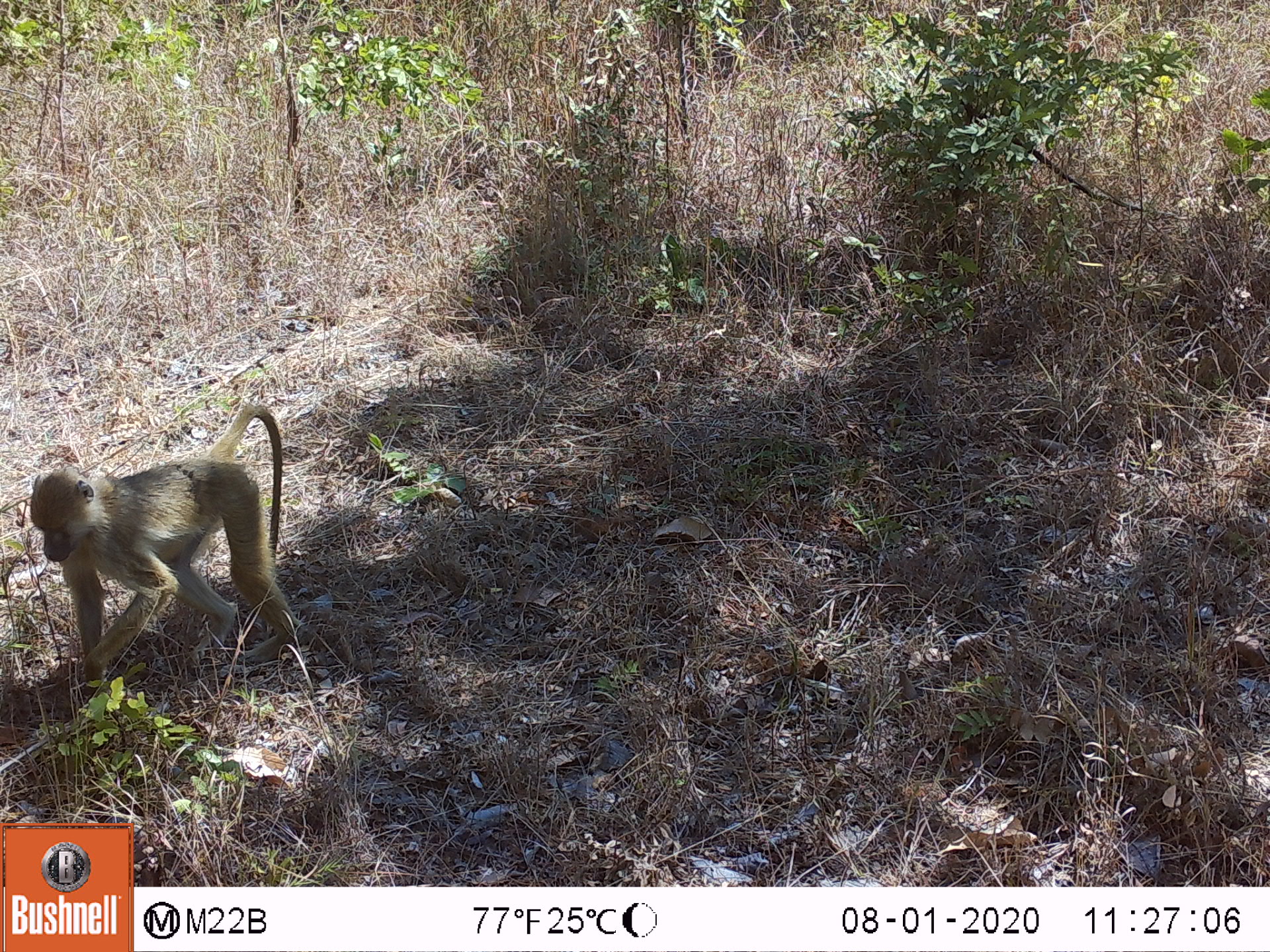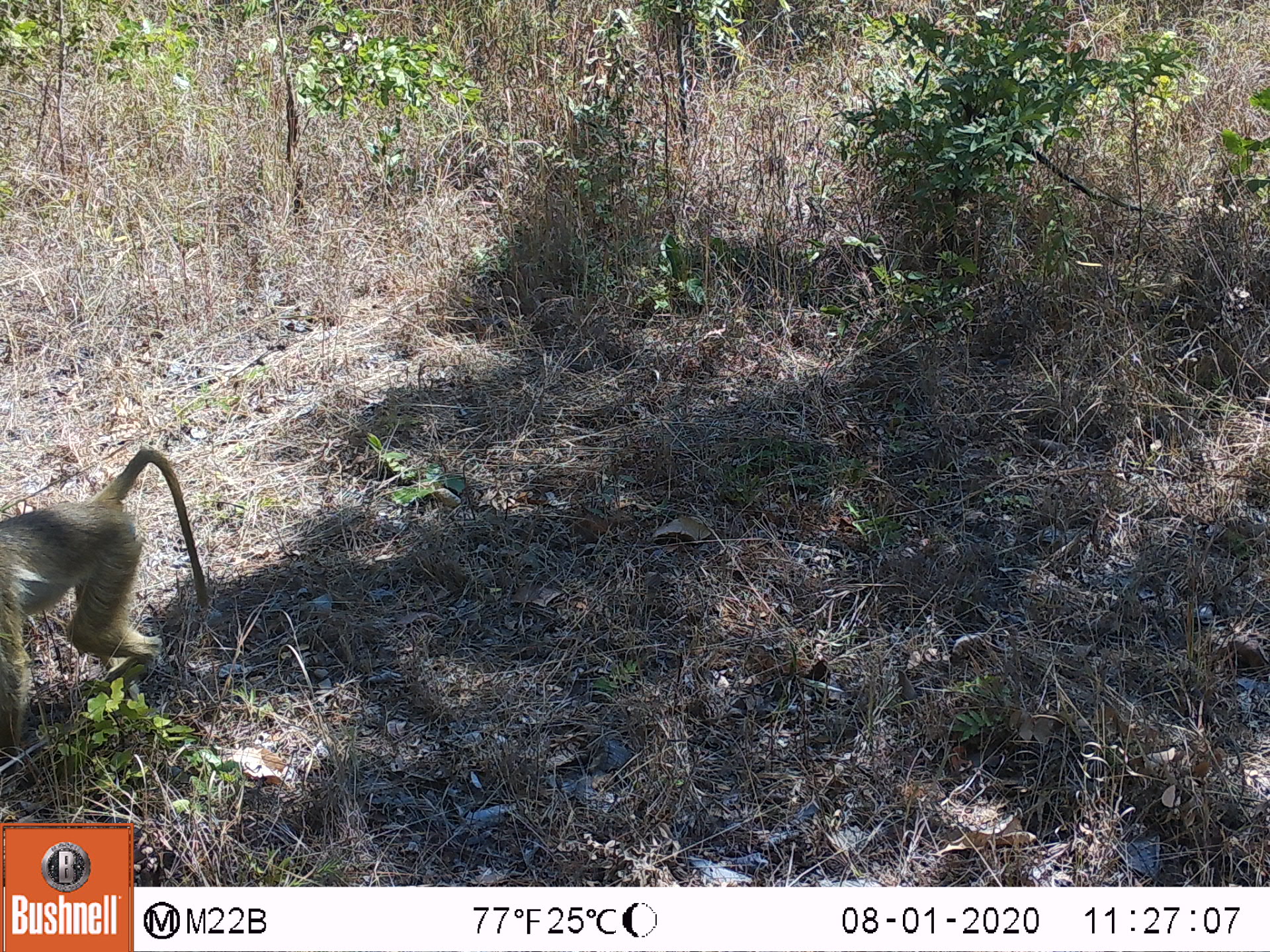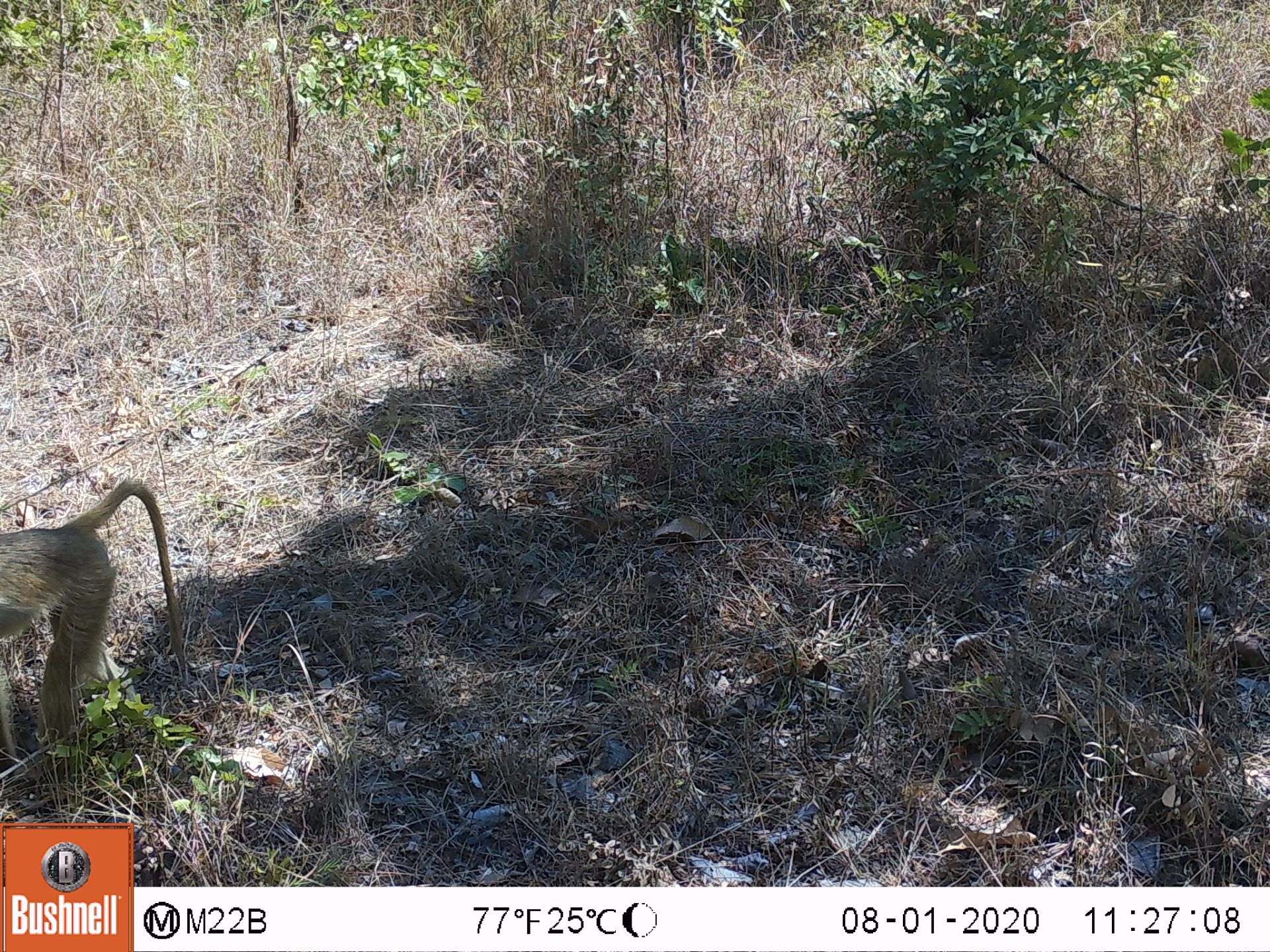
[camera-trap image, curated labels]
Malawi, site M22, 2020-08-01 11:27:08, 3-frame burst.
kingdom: Animalia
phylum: Chordata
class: Mammalia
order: Primates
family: Cercopithecidae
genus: Papio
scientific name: Papio cynocephalus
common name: yellow baboon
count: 1